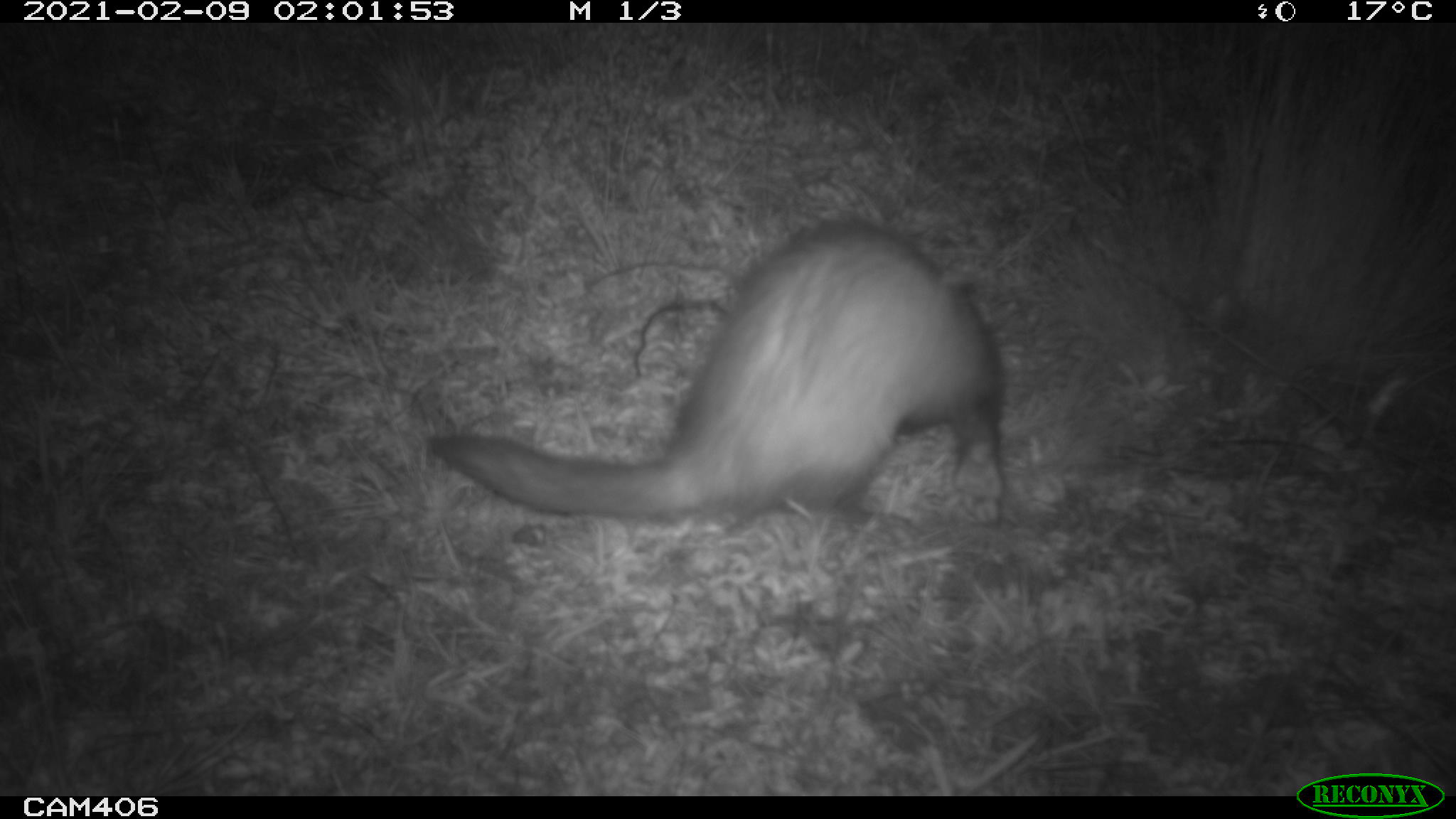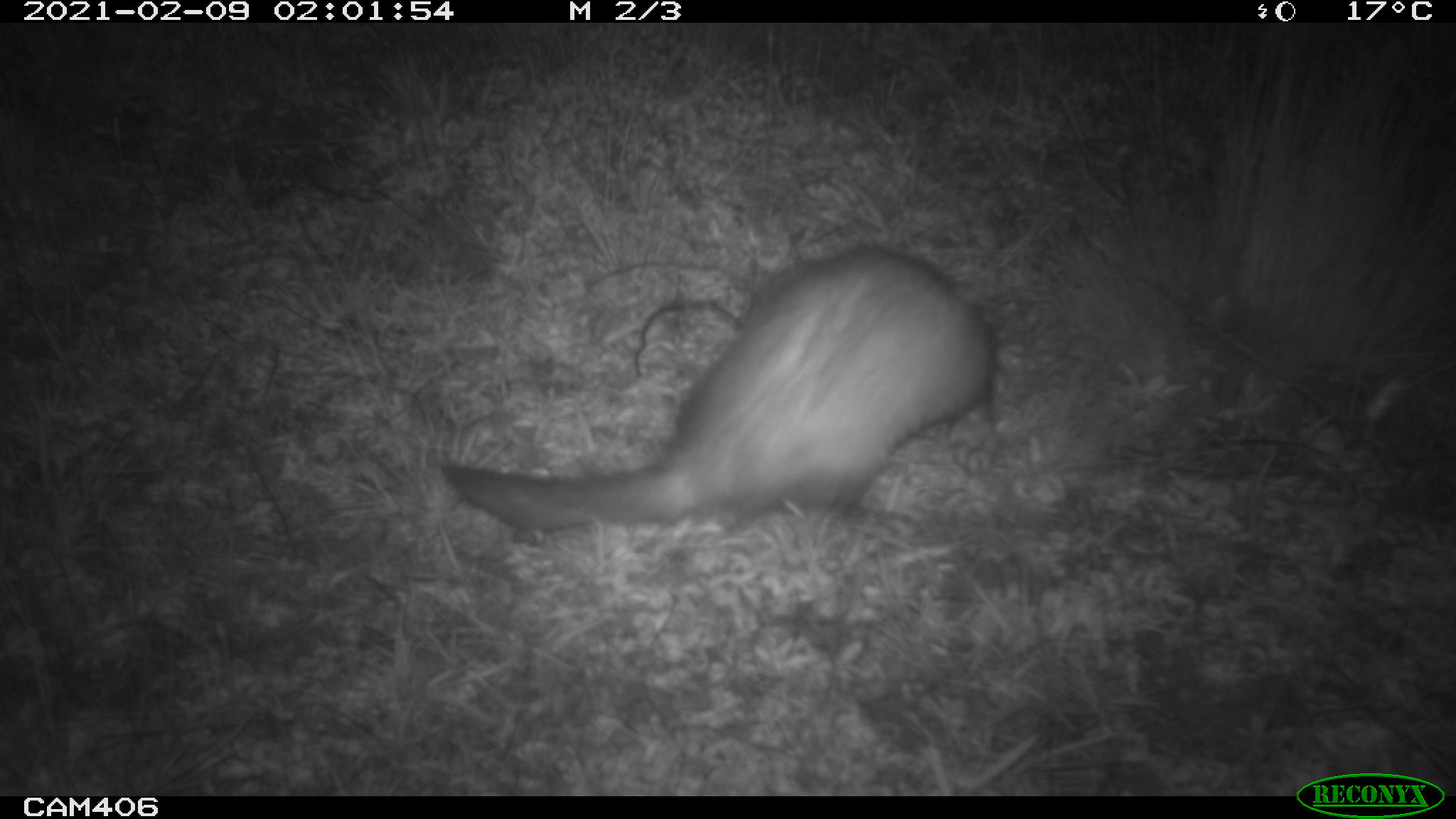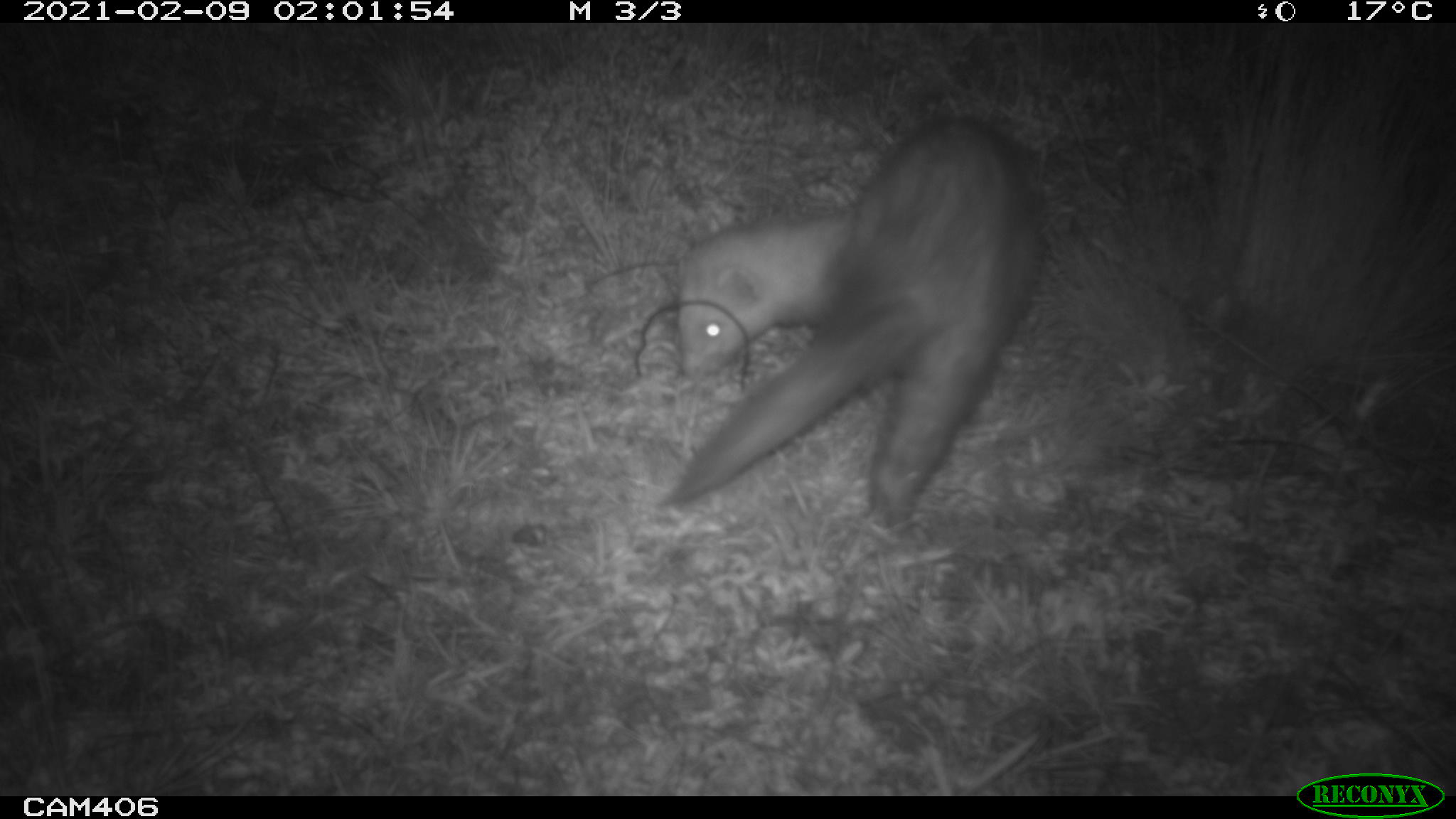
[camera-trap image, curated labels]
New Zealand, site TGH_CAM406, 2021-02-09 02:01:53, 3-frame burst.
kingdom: Animalia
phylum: Chordata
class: Mammalia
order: Carnivora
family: Mustelidae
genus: Mustela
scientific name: Mustela furo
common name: ferret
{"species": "ferret (Mustela furo)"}